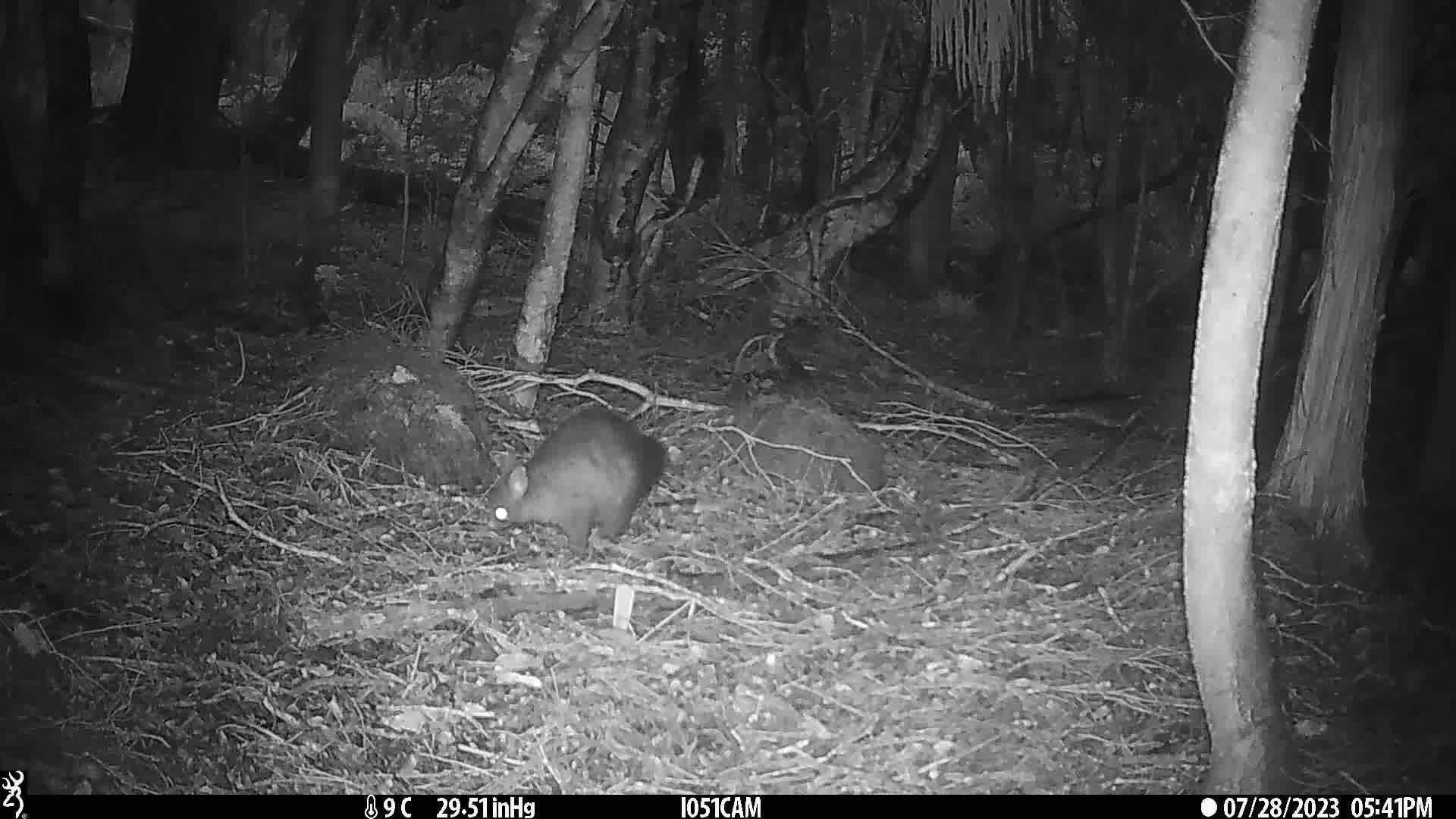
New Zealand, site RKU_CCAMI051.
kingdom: Animalia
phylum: Chordata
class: Mammalia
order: Diprotodontia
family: Phalangeridae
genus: Trichosurus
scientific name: Trichosurus vulpecula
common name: common brushtail possum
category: possum